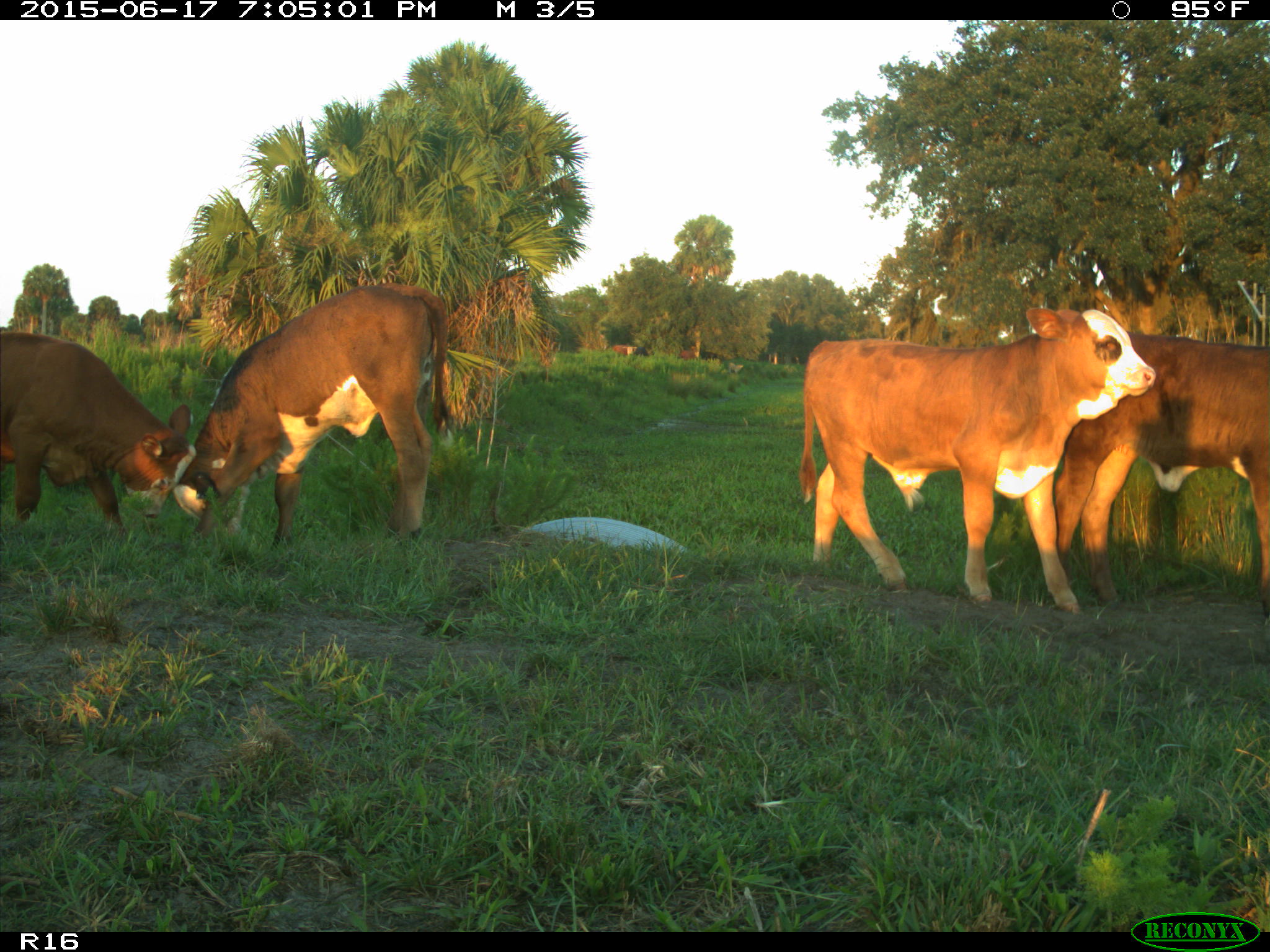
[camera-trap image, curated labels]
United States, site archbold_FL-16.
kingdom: Animalia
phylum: Chordata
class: Mammalia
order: Artiodactyla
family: Bovidae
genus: Bos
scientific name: Bos taurus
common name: domestic cow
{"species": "Bos taurus (domestic cow)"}